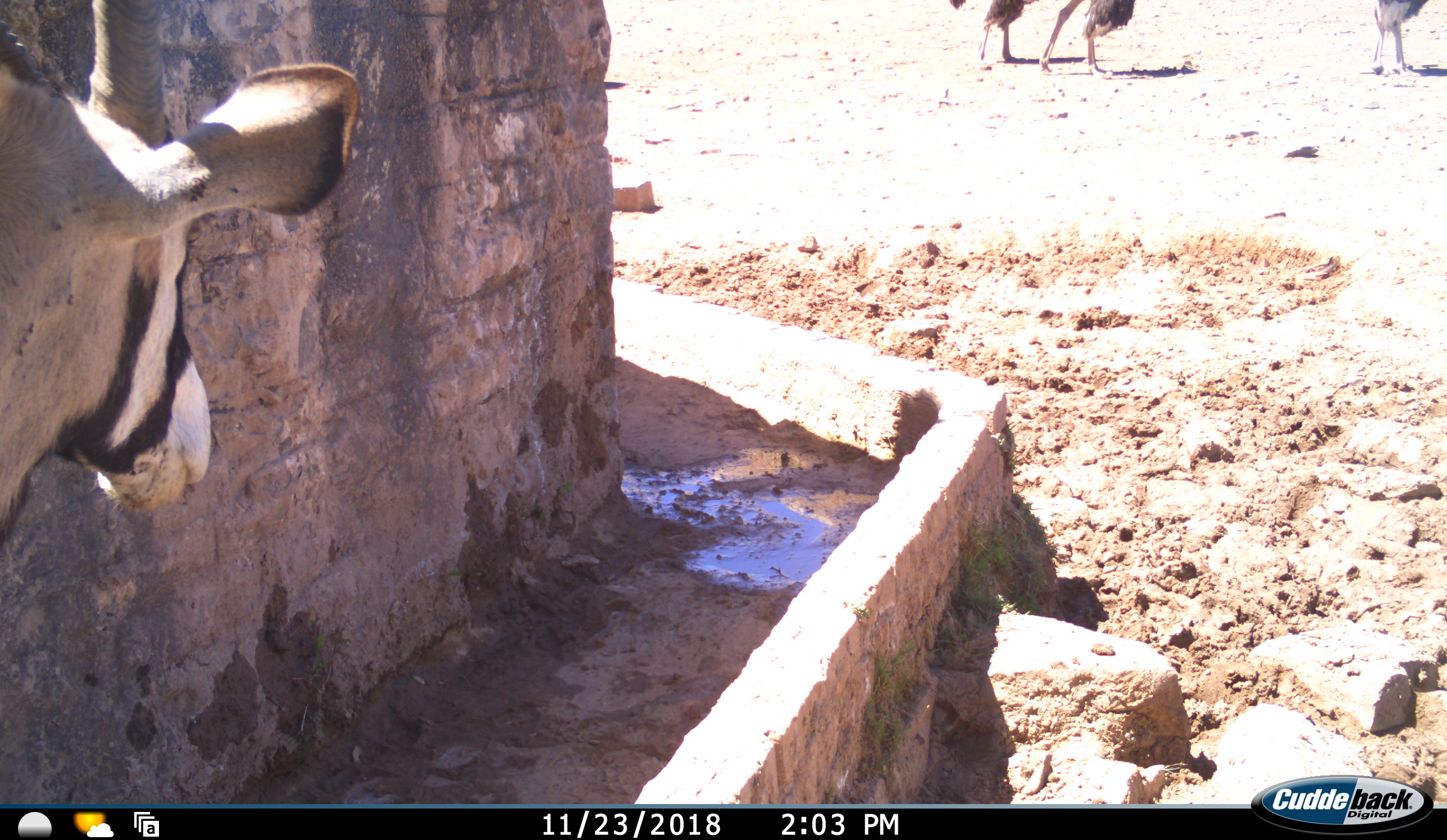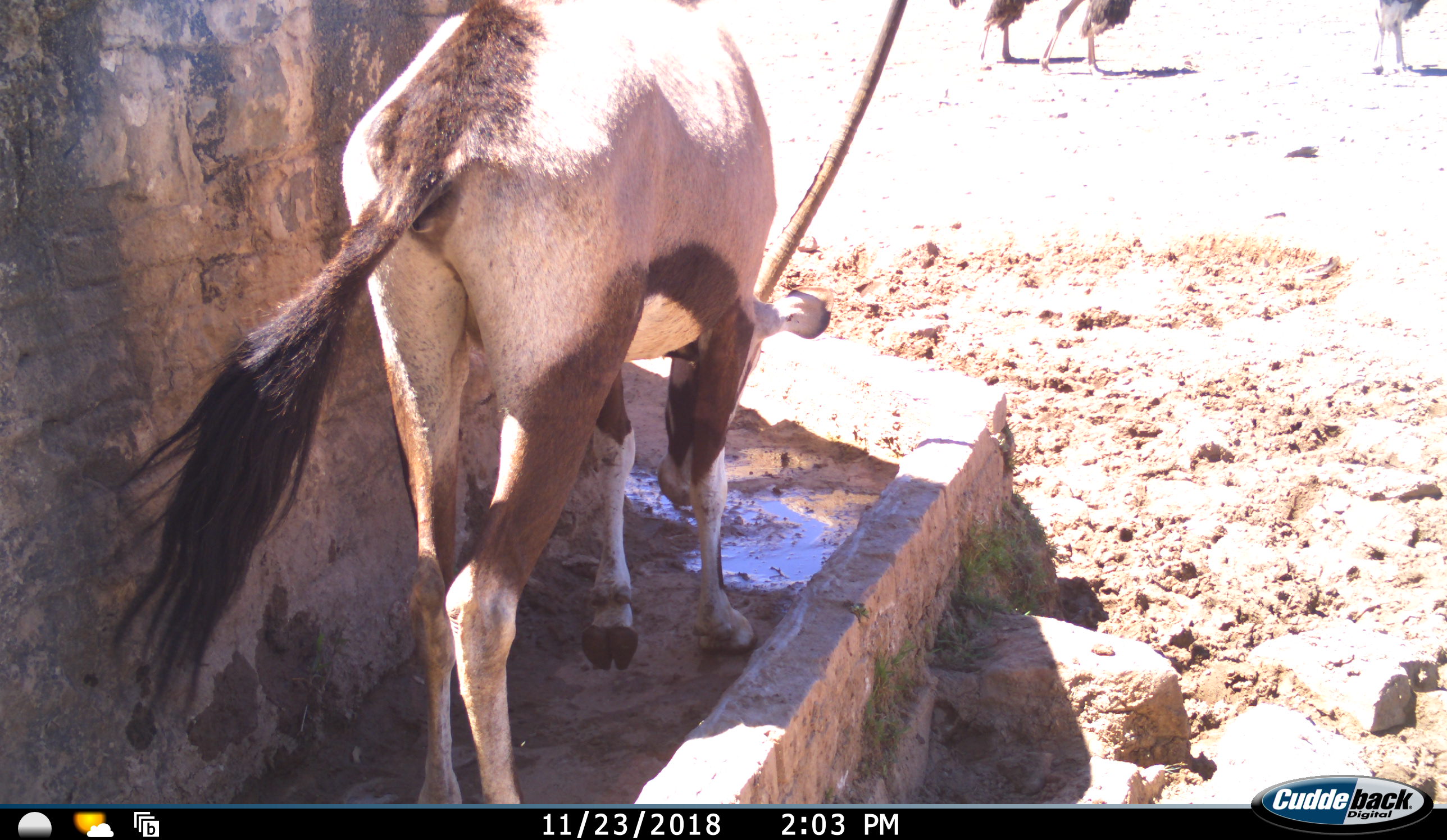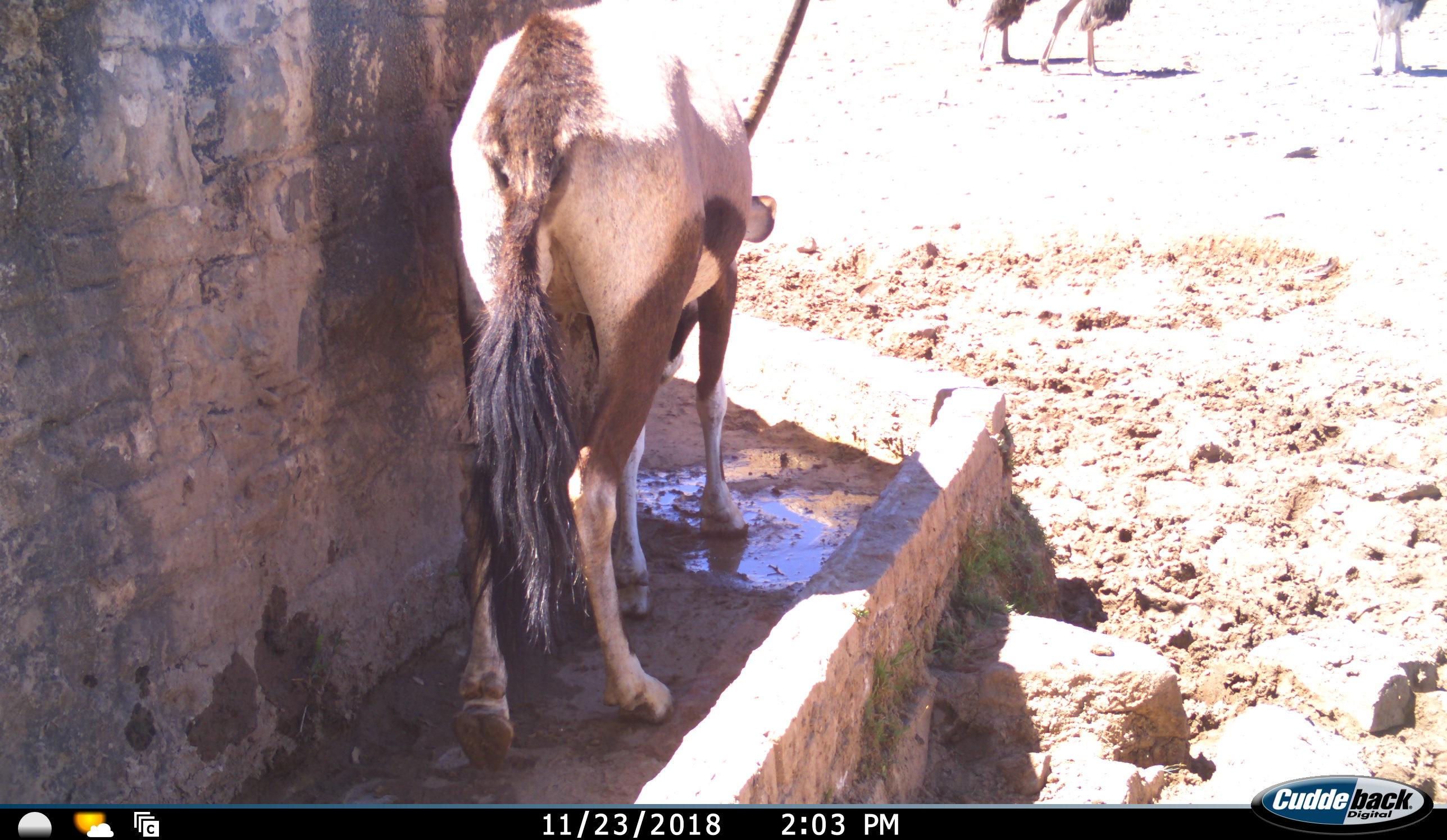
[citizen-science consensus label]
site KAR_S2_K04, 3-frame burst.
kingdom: Animalia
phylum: Chordata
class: Mammalia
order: Artiodactyla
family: Bovidae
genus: Oryx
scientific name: Oryx gazella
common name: gemsbok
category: oryx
Oryx (gemsbok) (Oryx gazella), count 1. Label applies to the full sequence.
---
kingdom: Animalia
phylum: Chordata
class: Aves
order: Struthioniformes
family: Struthionidae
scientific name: Struthionidae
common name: ostrich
Ostrich (Struthionidae), count 3. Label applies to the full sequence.